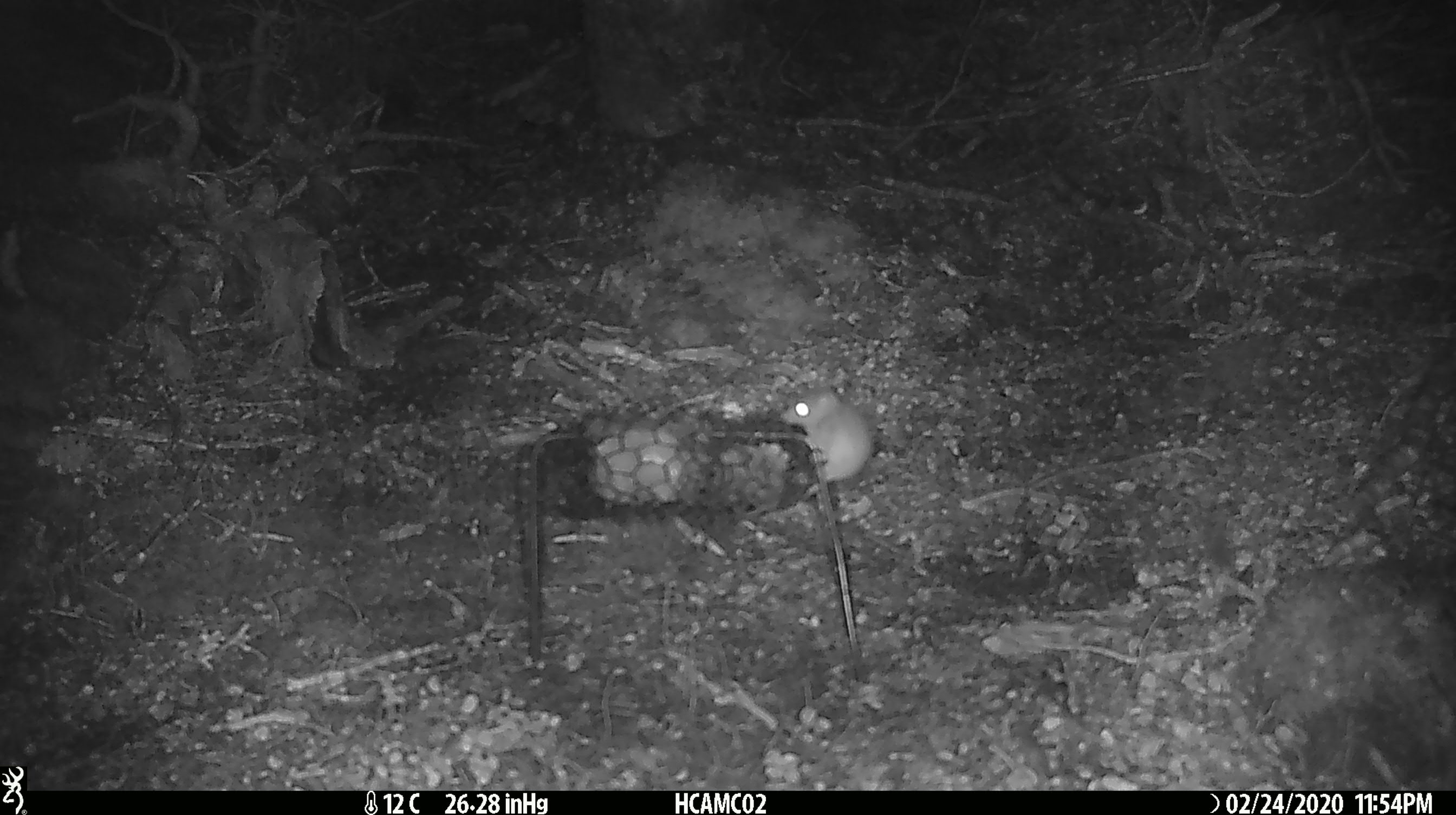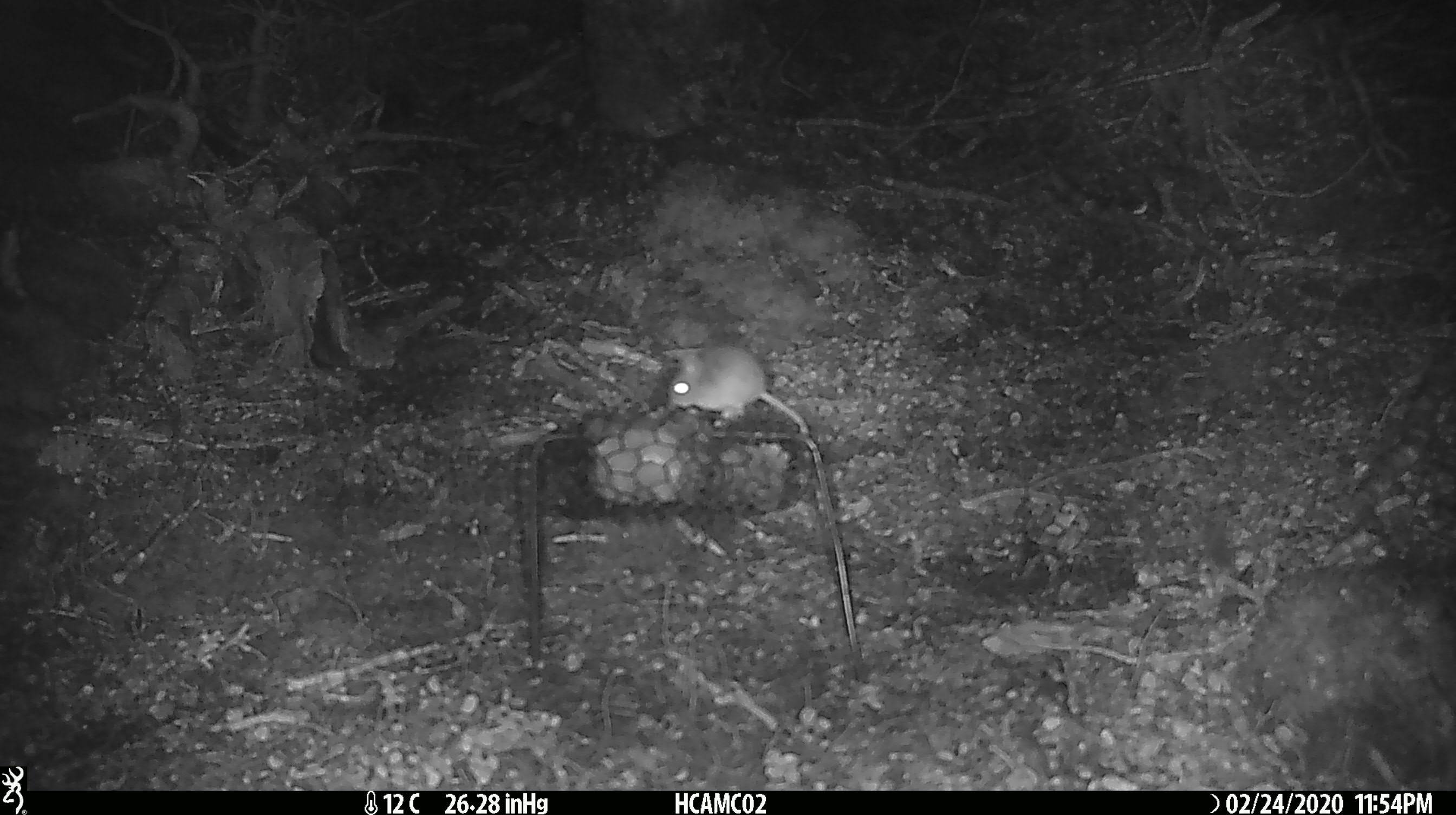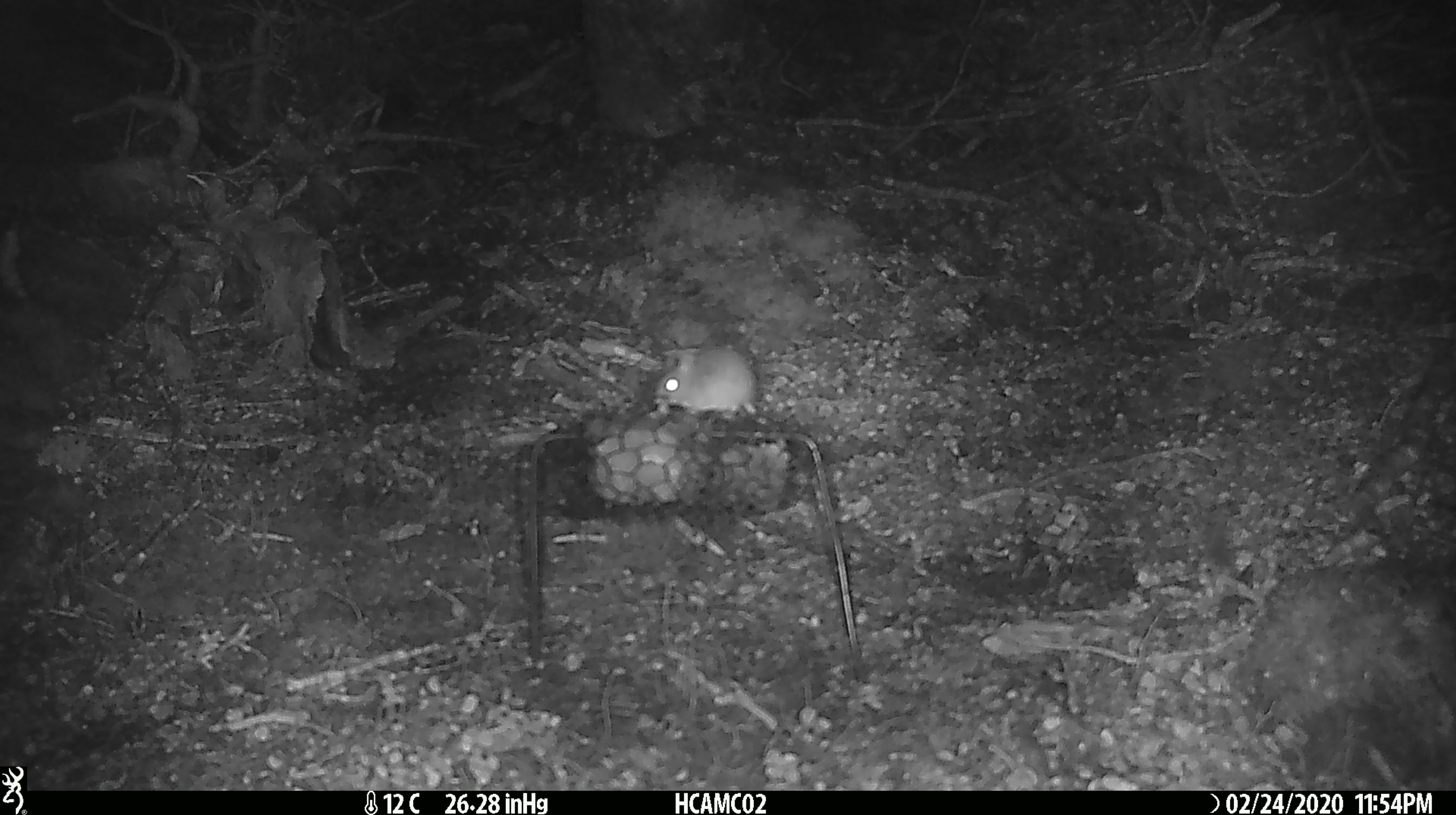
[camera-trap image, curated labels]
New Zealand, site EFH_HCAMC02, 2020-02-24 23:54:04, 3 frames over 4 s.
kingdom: Animalia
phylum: Chordata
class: Mammalia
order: Rodentia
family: Muridae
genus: Mus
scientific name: Mus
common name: mouse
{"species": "mouse (Mus)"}